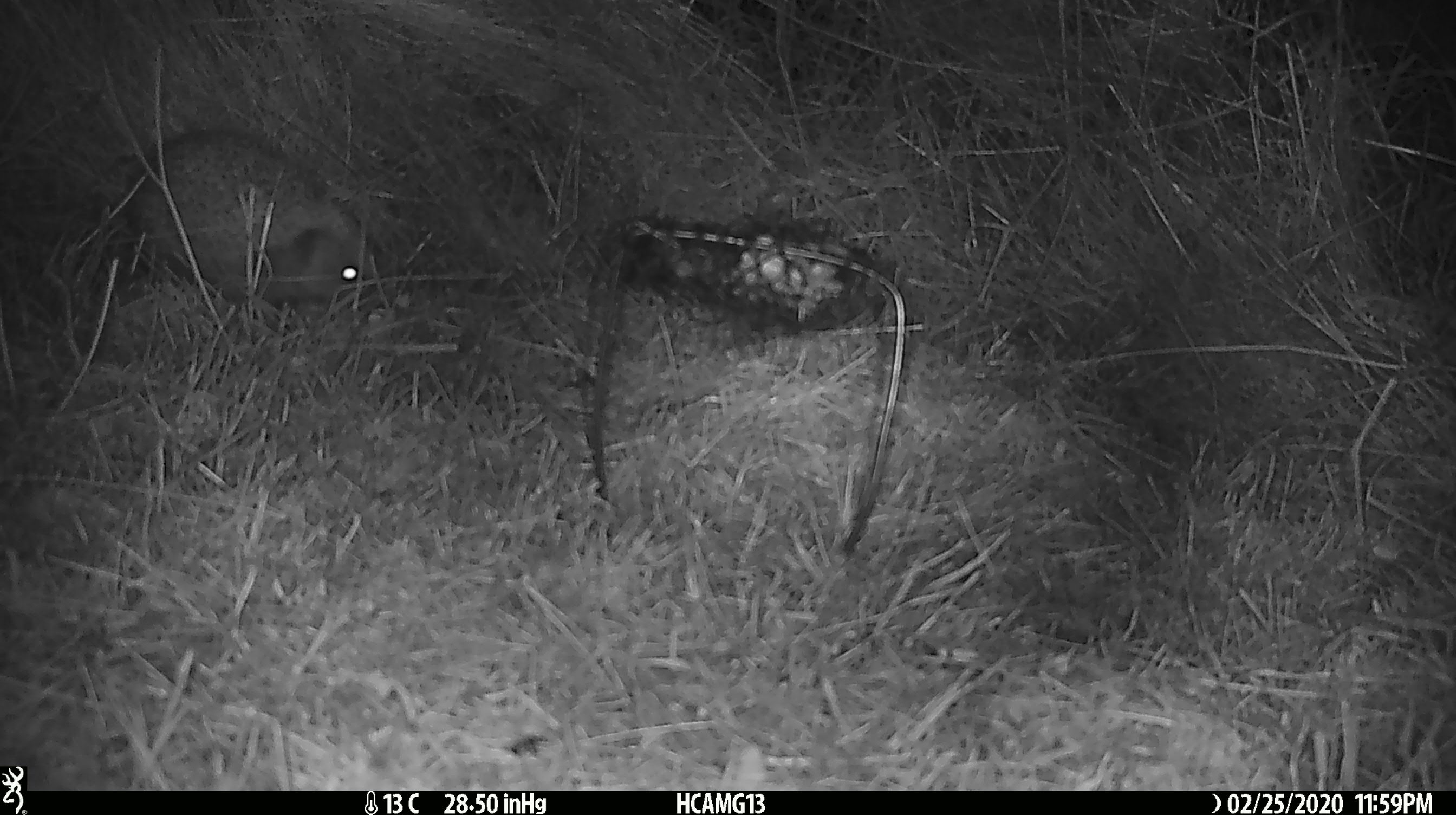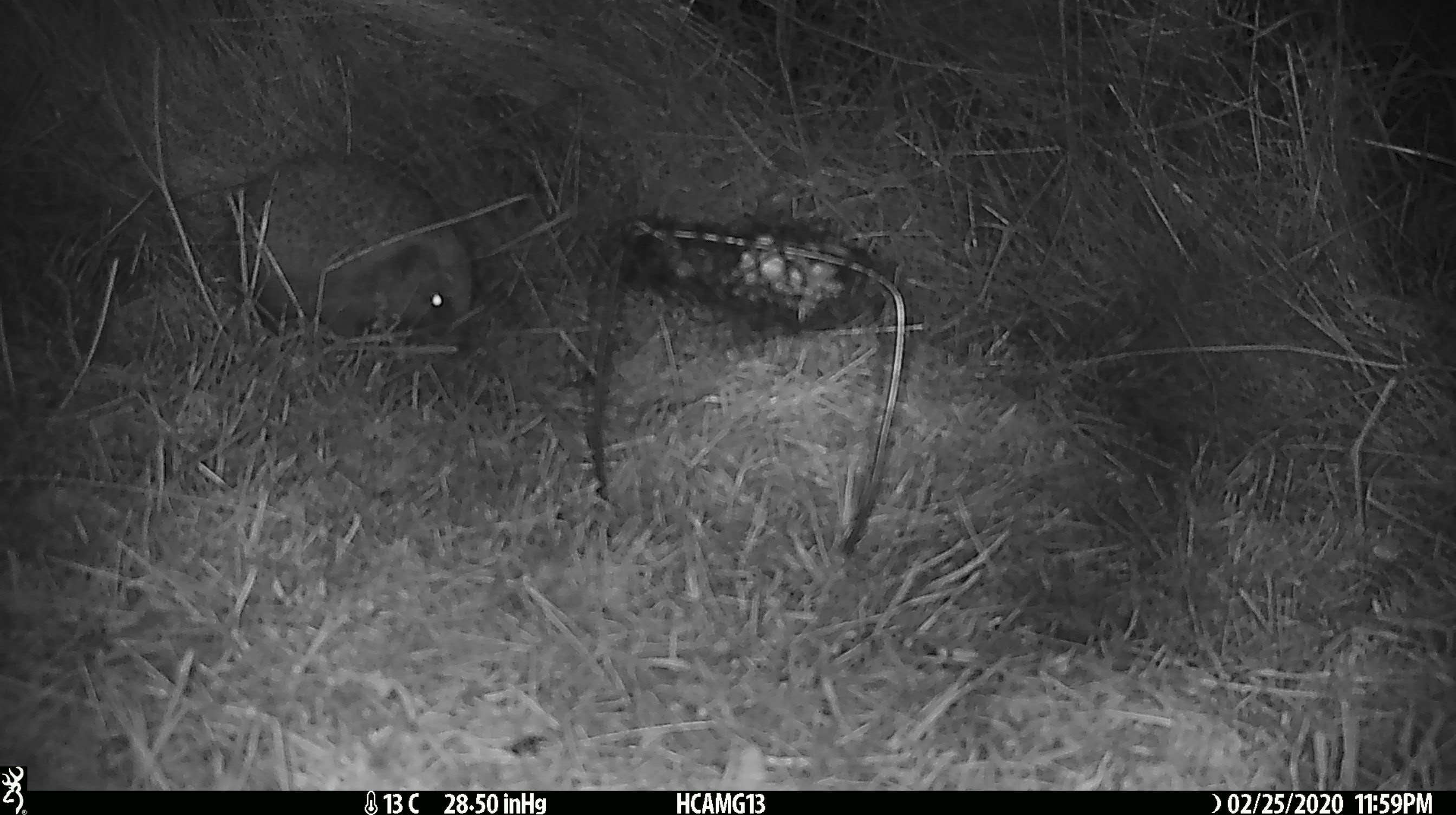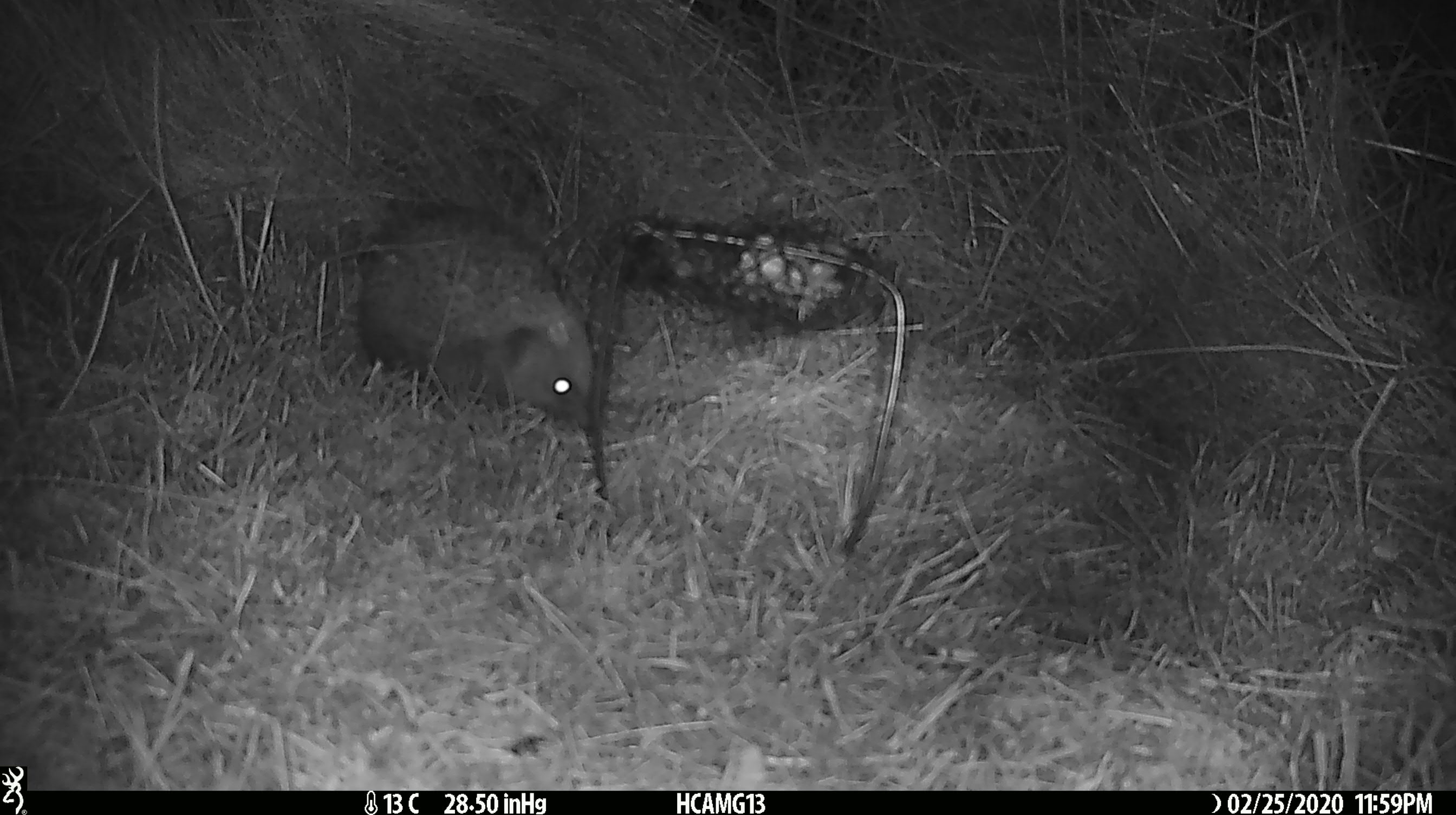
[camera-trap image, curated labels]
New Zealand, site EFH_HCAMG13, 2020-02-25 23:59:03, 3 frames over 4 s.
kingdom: Animalia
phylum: Chordata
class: Mammalia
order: Eulipotyphla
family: Erinaceidae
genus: Erinaceus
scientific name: Erinaceus europaeus europaeus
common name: european hedgehog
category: hedgehog